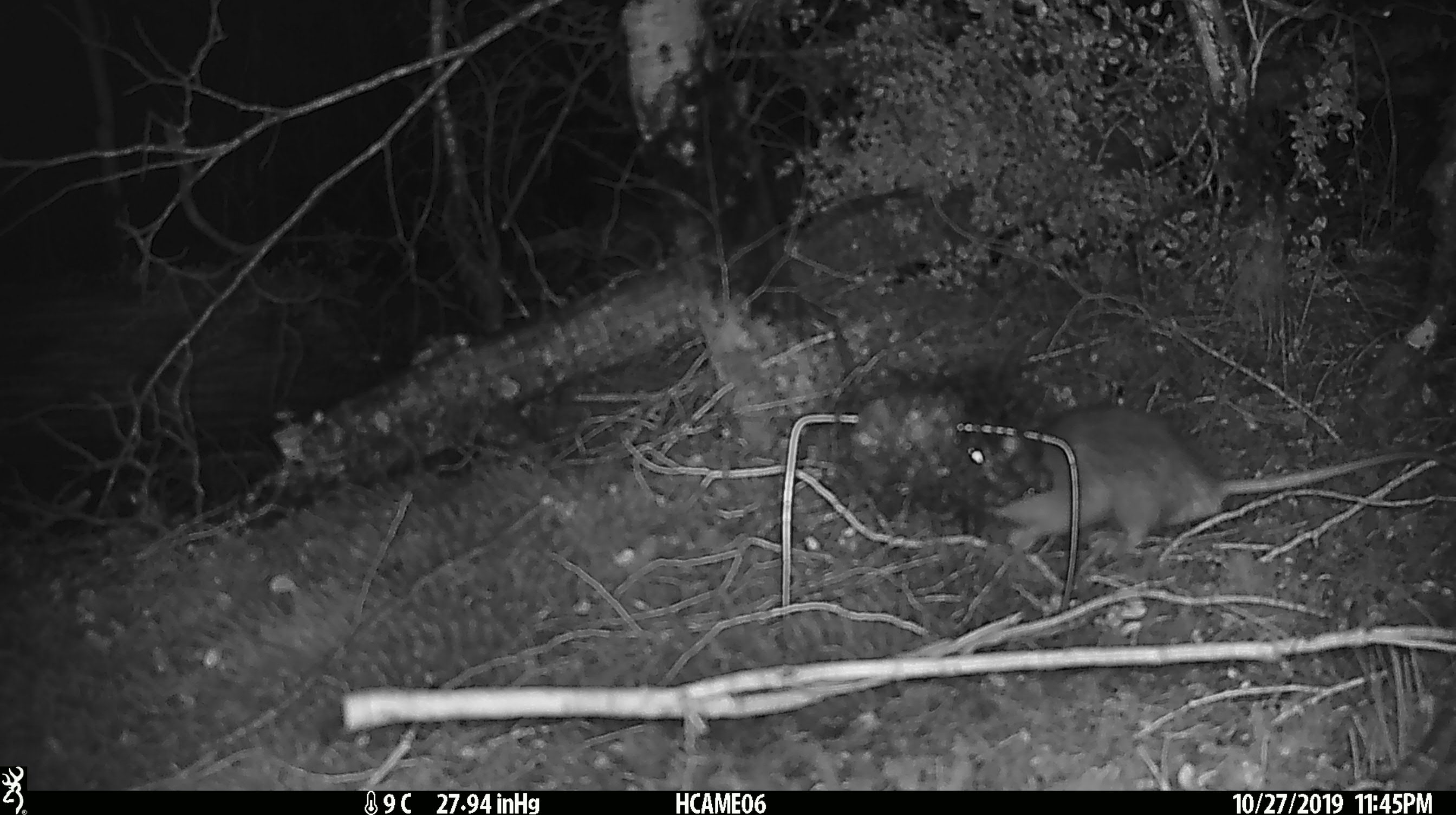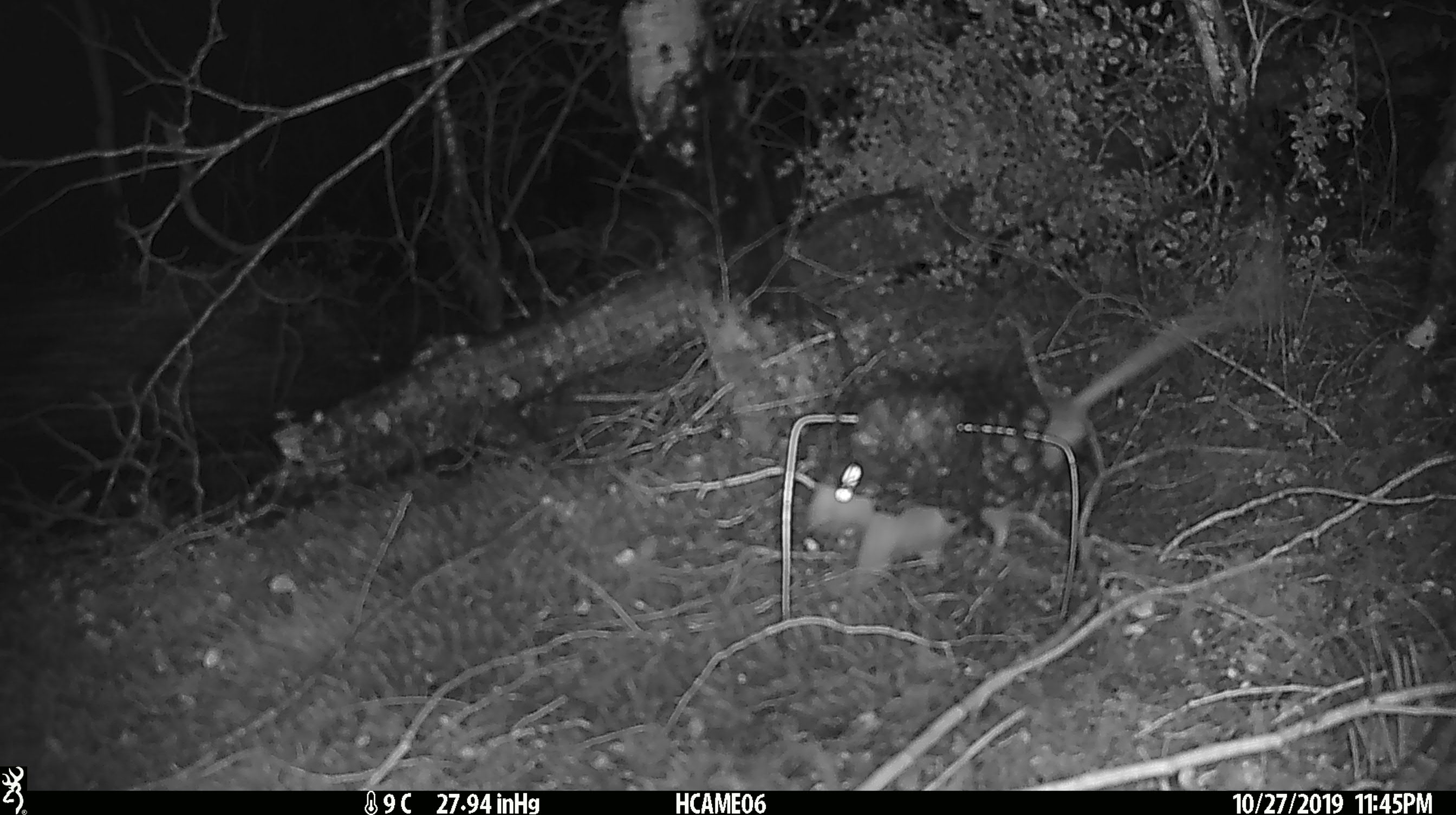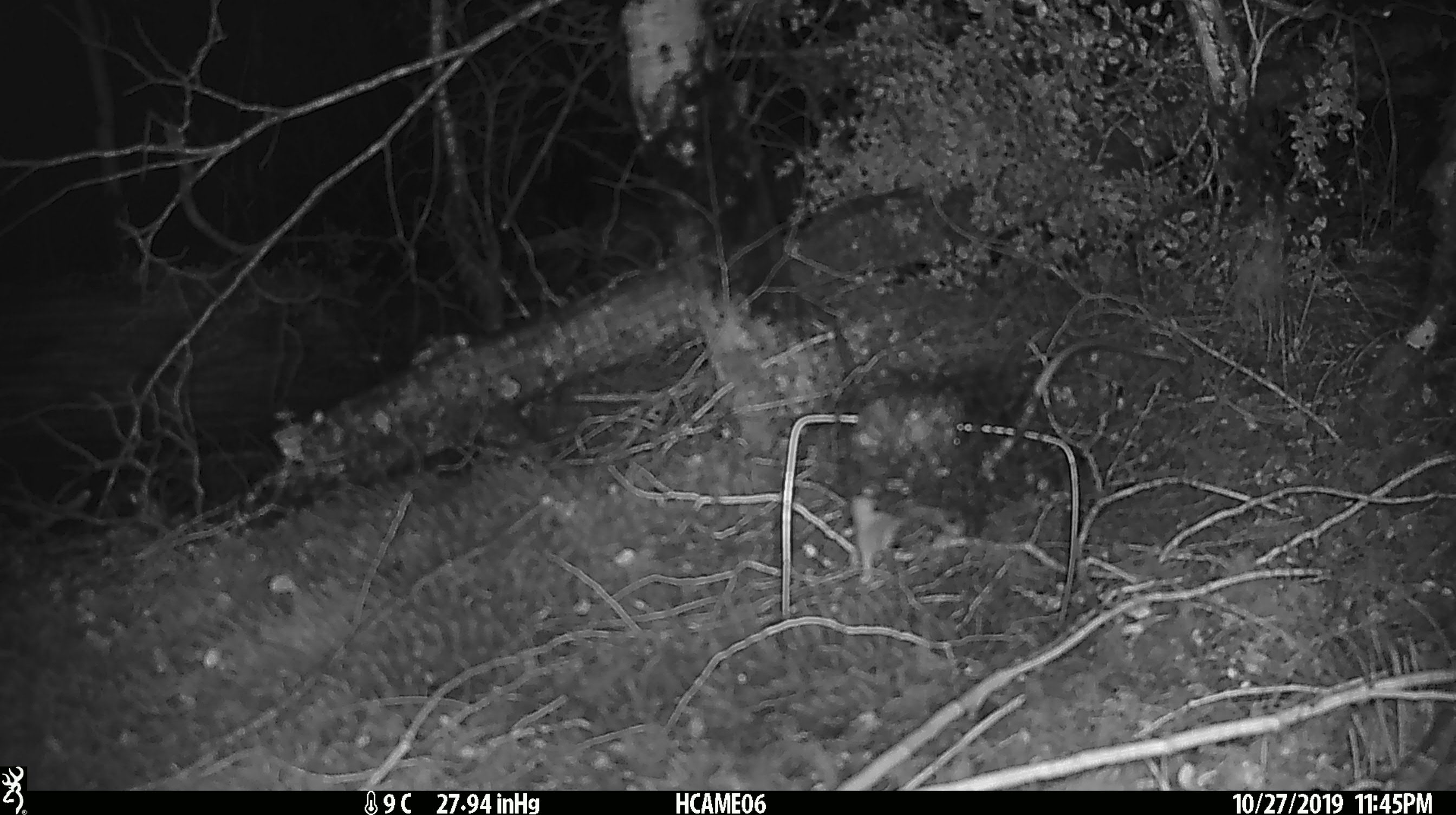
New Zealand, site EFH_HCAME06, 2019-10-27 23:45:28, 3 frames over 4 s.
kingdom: Animalia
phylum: Chordata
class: Mammalia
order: Rodentia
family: Muridae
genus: Rattus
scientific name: Rattus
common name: rat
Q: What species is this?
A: Rat (Rattus).